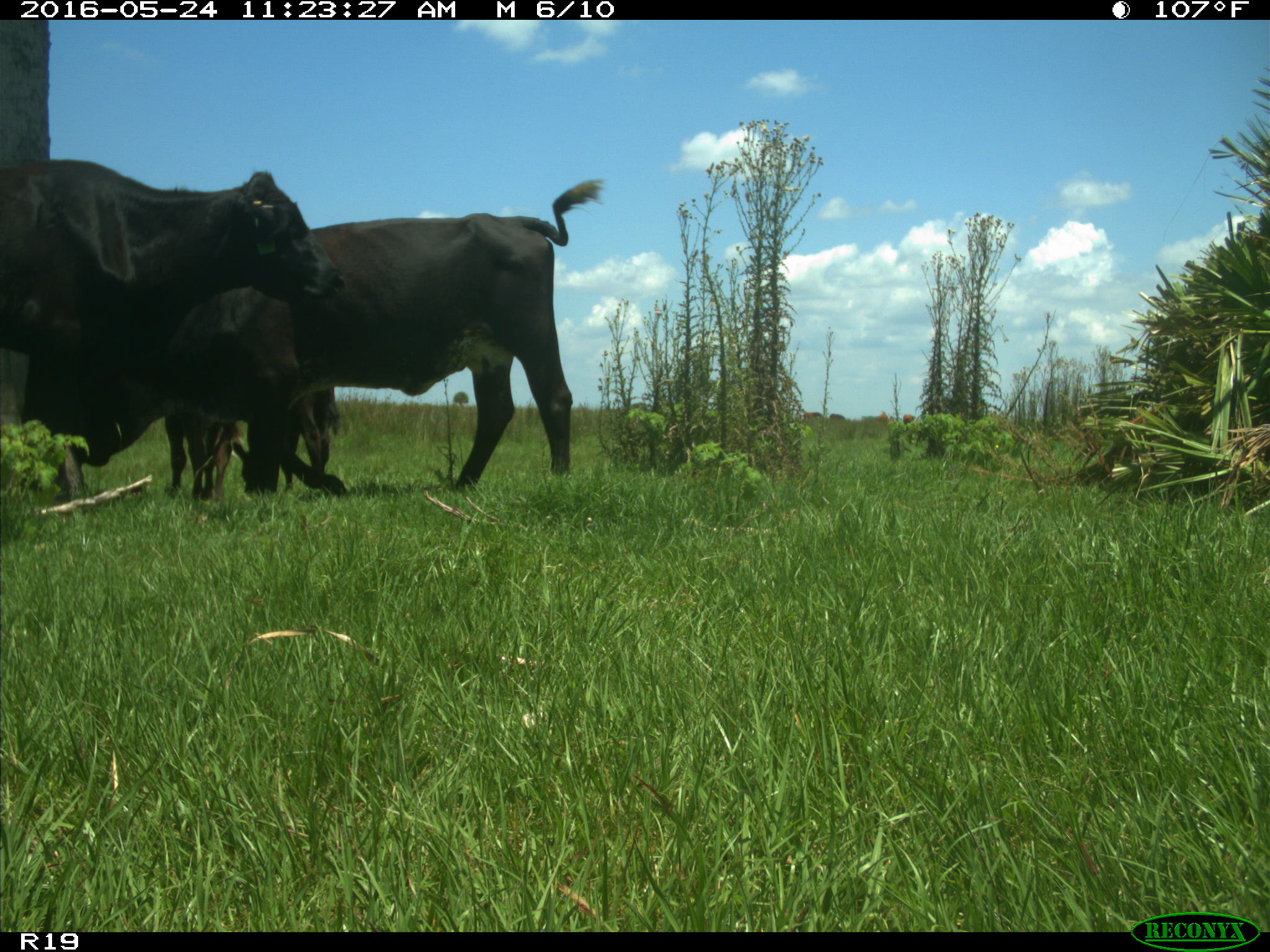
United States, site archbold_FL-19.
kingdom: Animalia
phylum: Chordata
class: Mammalia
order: Artiodactyla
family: Bovidae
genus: Bos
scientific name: Bos taurus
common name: domestic cow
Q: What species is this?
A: Bos taurus (domestic cow).